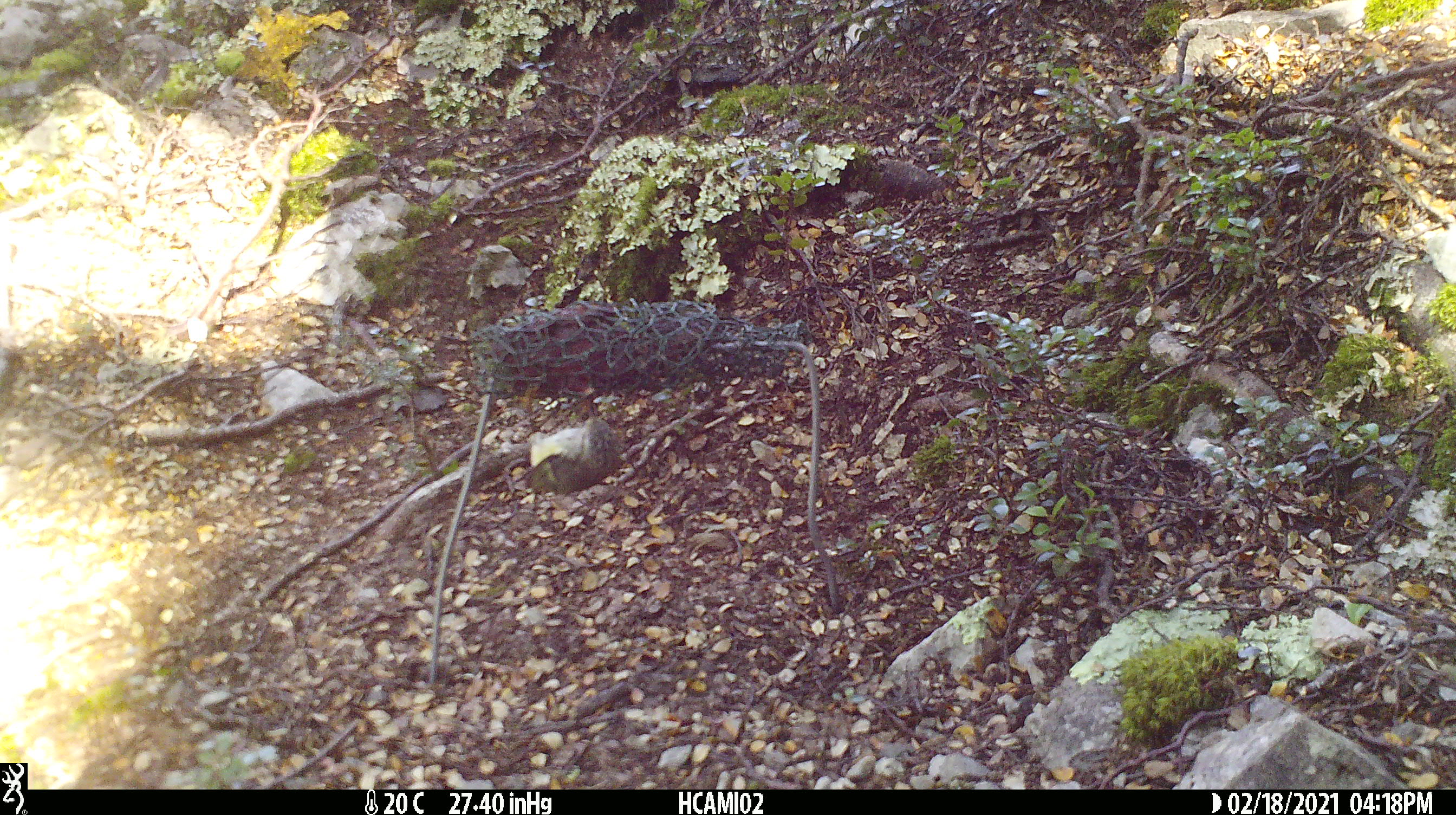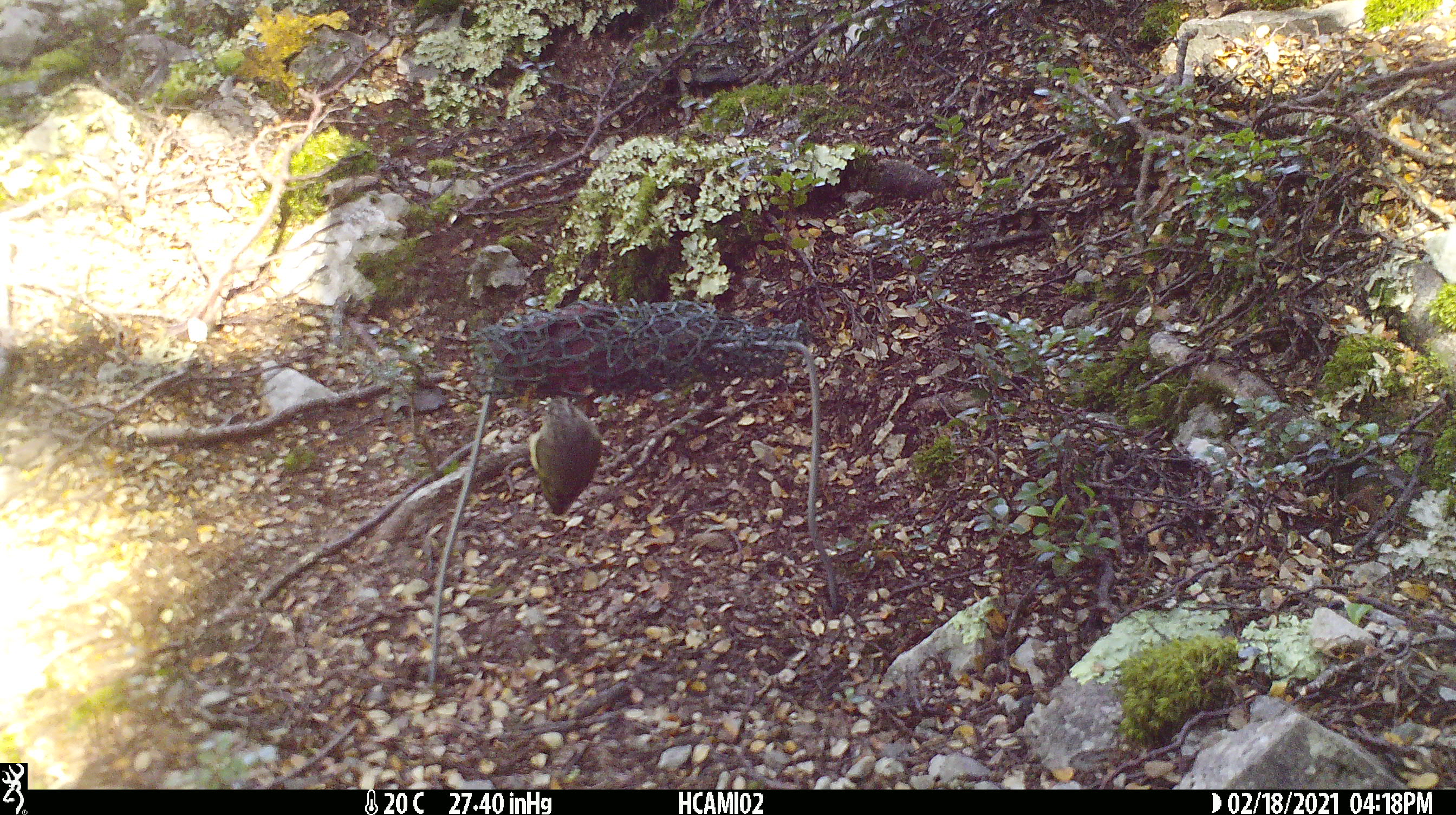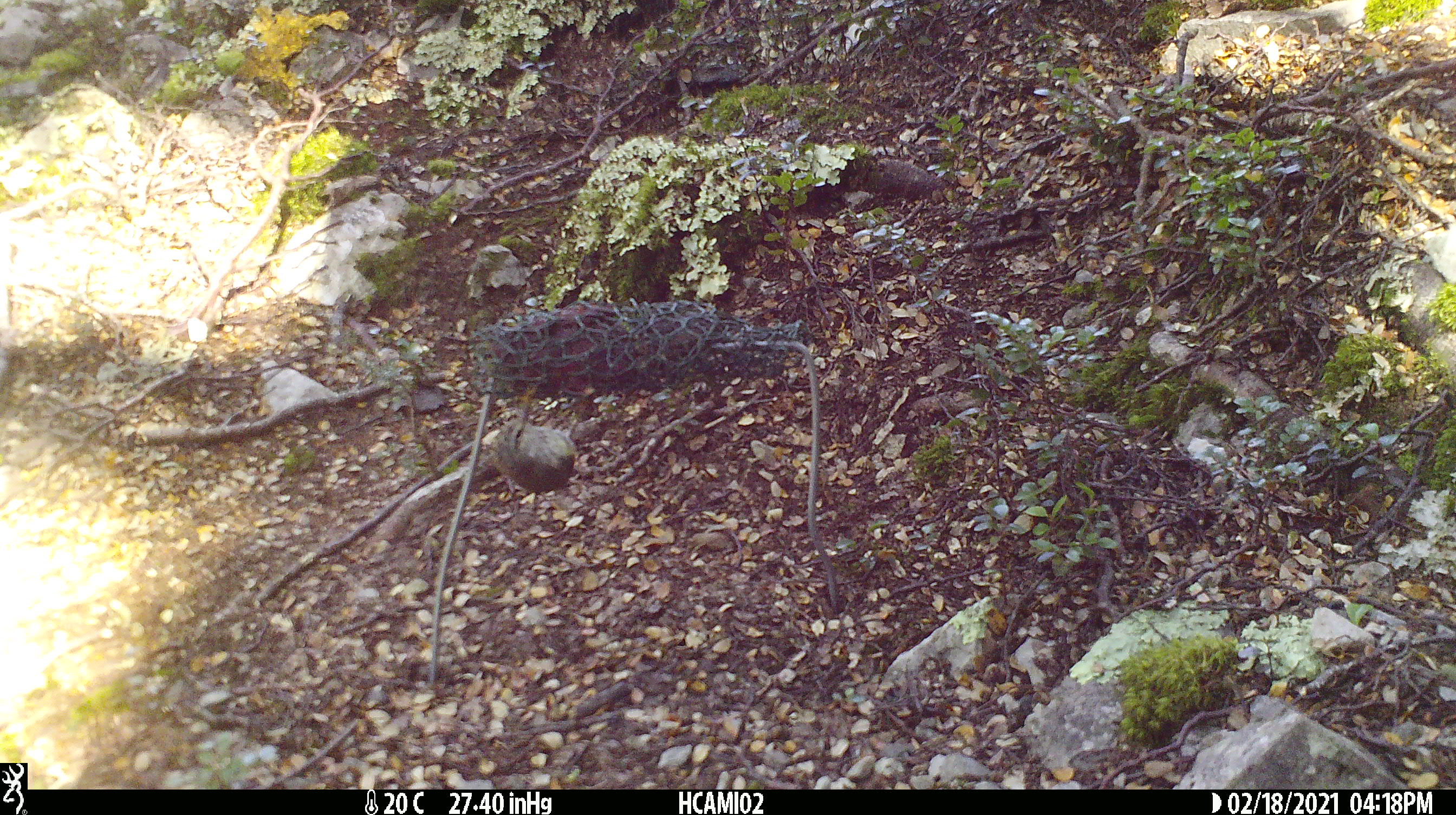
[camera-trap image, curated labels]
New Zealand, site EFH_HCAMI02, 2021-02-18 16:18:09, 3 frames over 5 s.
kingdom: Animalia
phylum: Chordata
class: Aves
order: Passeriformes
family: Acanthisittidae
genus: Acanthisitta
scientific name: Acanthisitta chloris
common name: rifleman